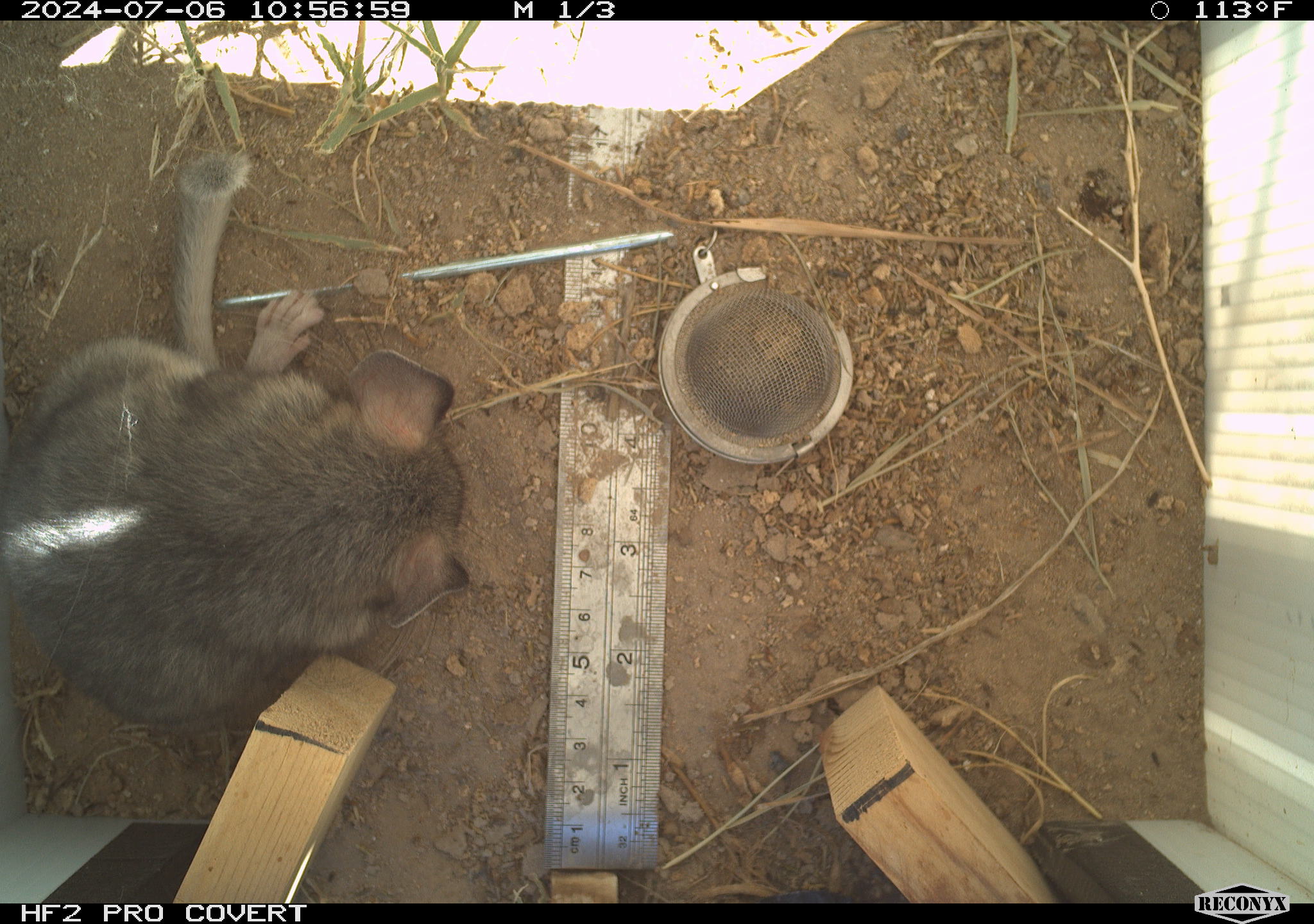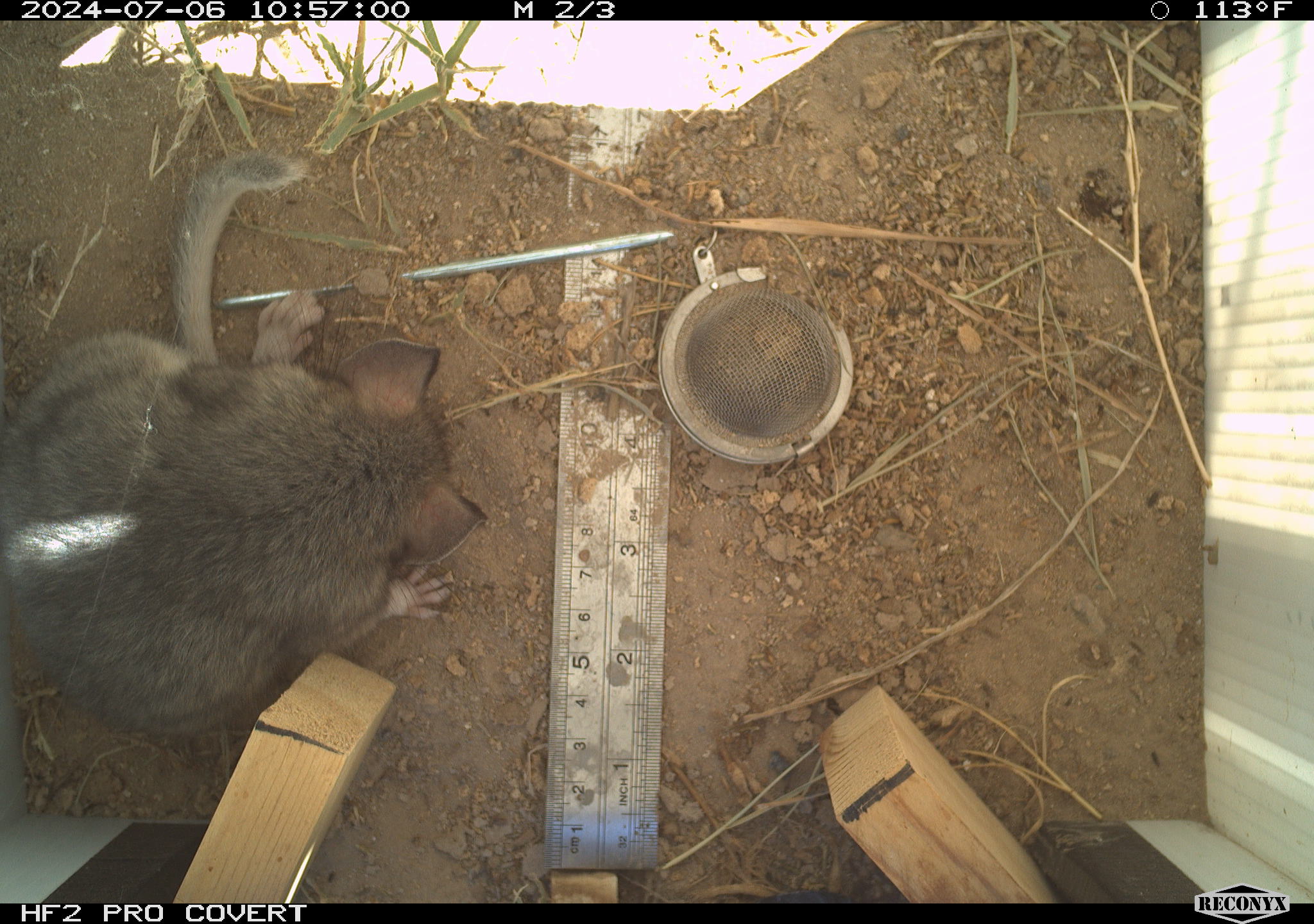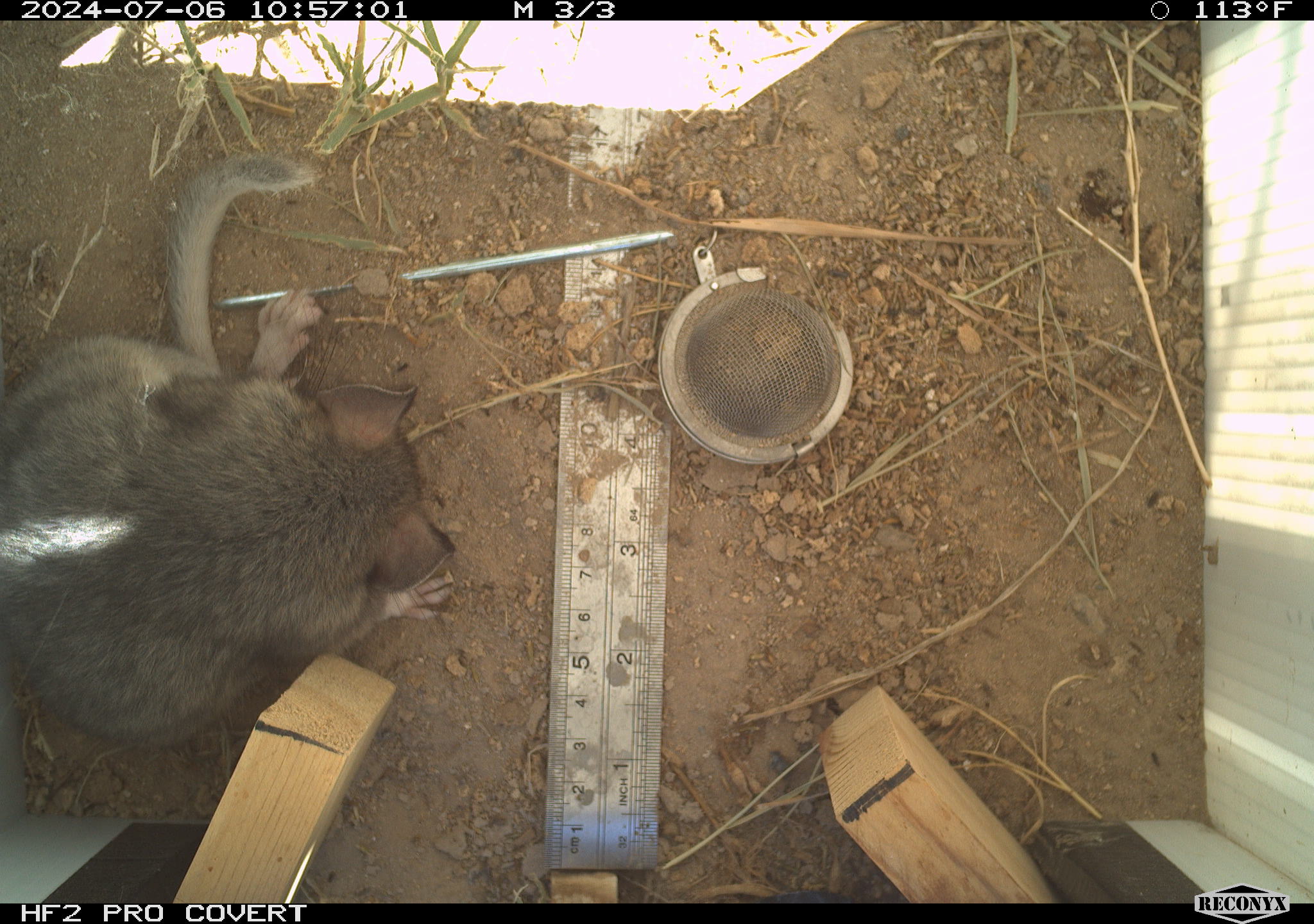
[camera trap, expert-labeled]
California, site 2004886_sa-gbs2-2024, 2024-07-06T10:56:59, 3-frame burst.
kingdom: Animalia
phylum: Chordata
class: Mammalia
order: Rodentia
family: Cricetidae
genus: Neotoma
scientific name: Neotoma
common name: pack rat or woodrat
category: neotoma species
Neotoma species (pack rat or woodrat) (Neotoma).